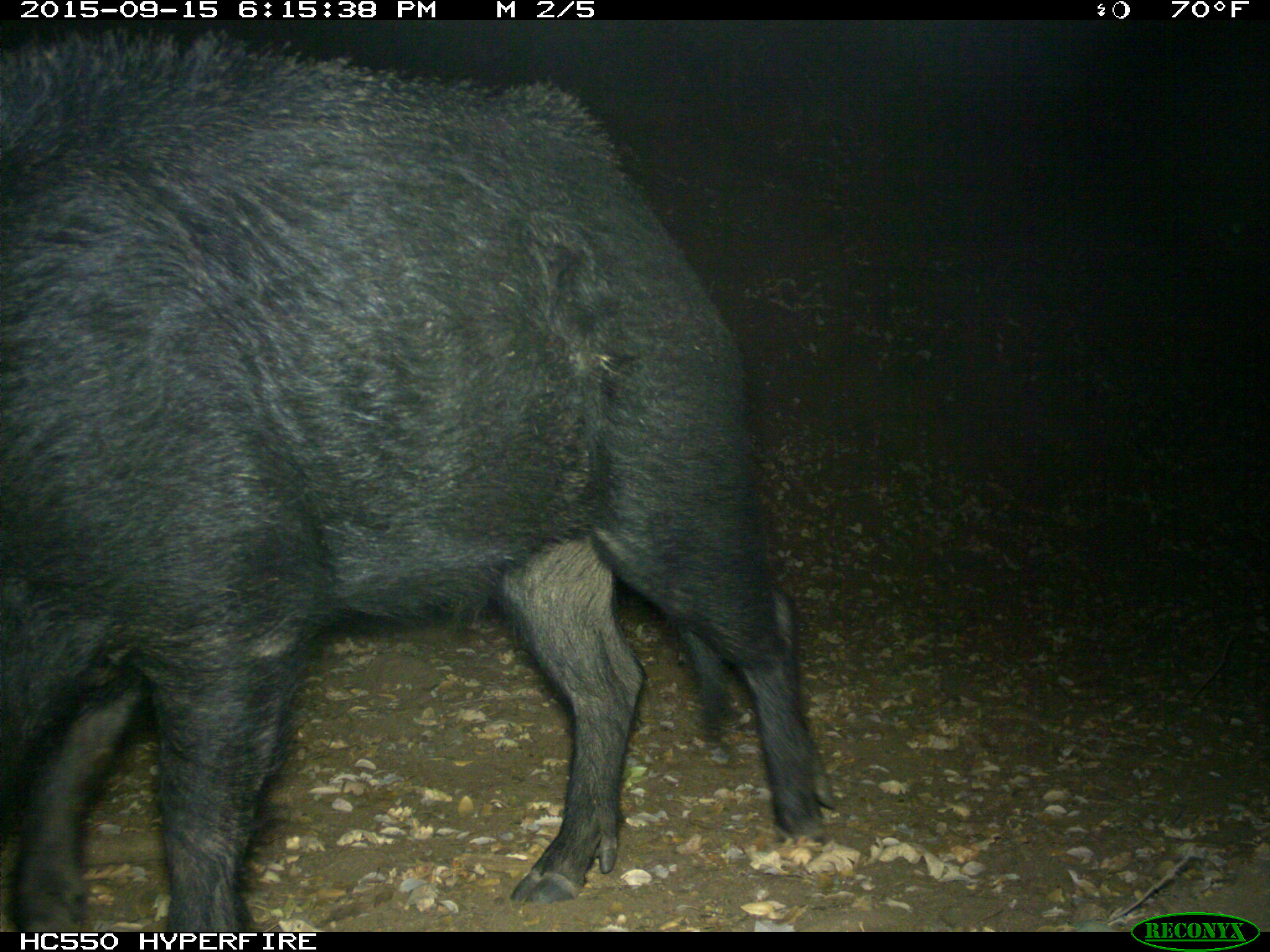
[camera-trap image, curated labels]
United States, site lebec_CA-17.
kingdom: Animalia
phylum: Chordata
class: Mammalia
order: Artiodactyla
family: Suidae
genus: Sus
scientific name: Sus scrofa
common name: wild boar